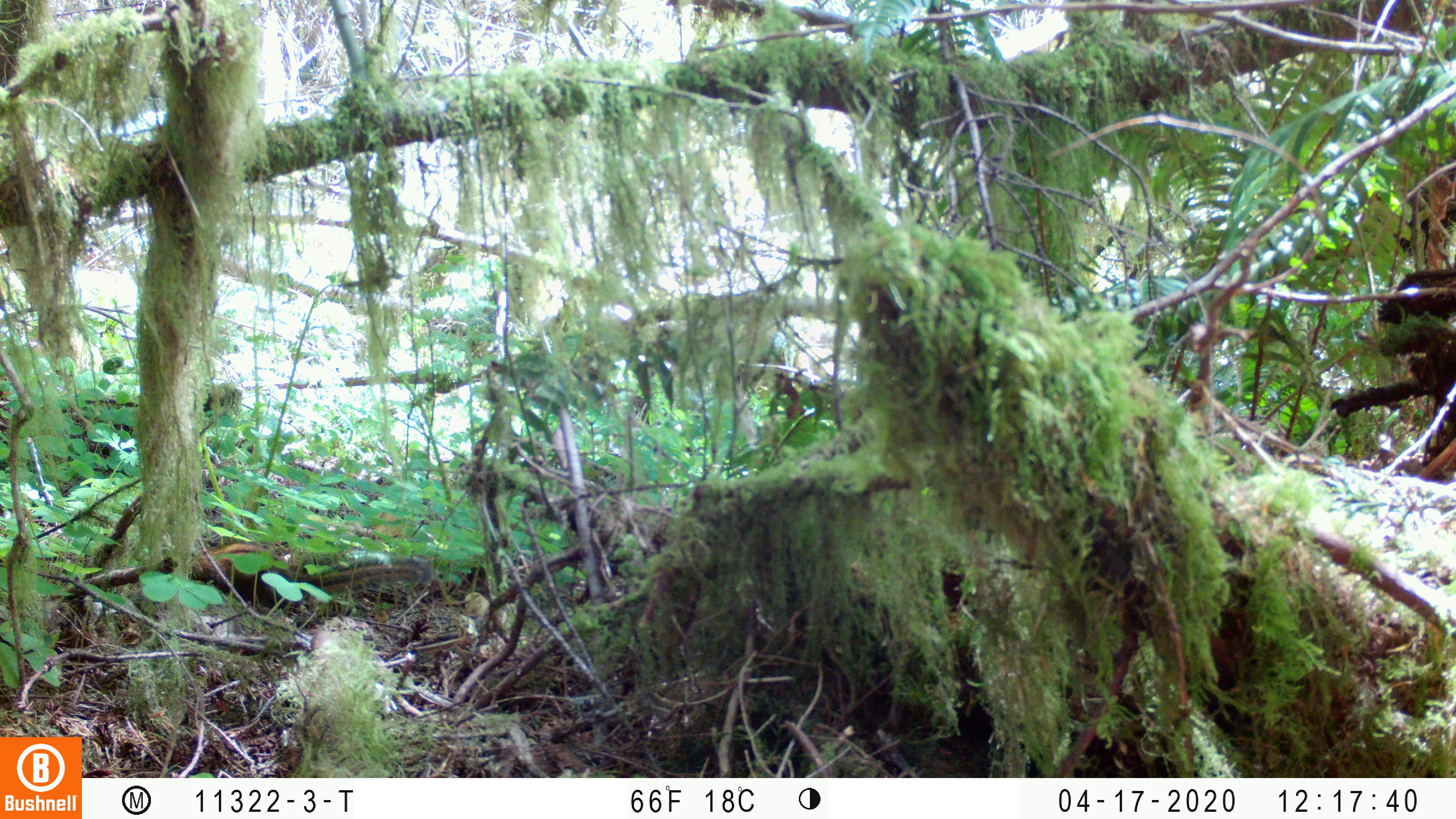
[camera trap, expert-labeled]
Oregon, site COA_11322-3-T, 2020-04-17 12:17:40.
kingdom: Animalia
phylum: Chordata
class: Mammalia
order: Rodentia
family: Sciuridae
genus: Neotamias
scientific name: Neotamias townsendii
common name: townsend's chipmunk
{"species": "townsend's chipmunk (Neotamias townsendii)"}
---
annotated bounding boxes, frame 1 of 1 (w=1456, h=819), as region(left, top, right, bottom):
townsend's chipmunk: region(196, 538, 432, 613)